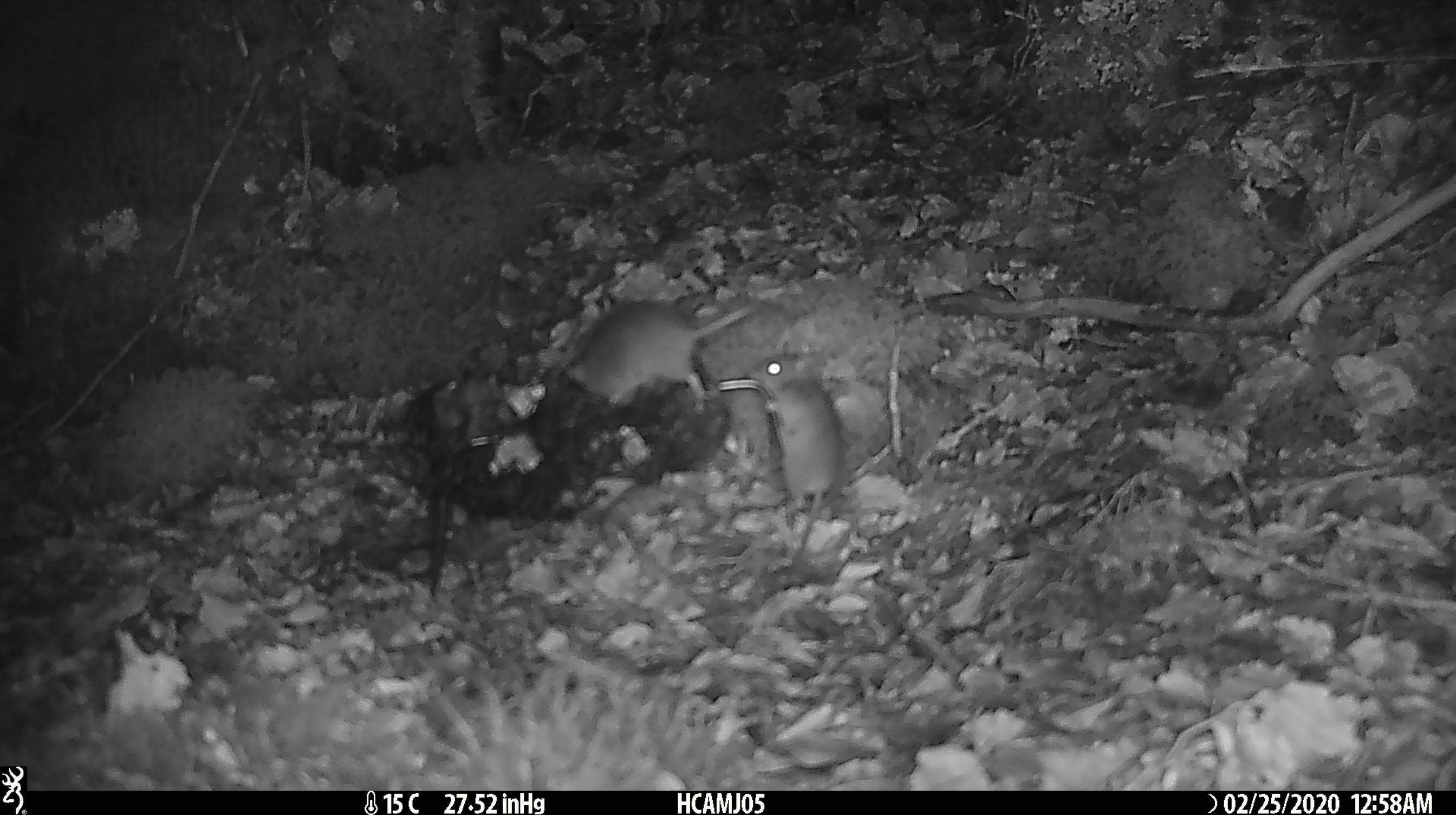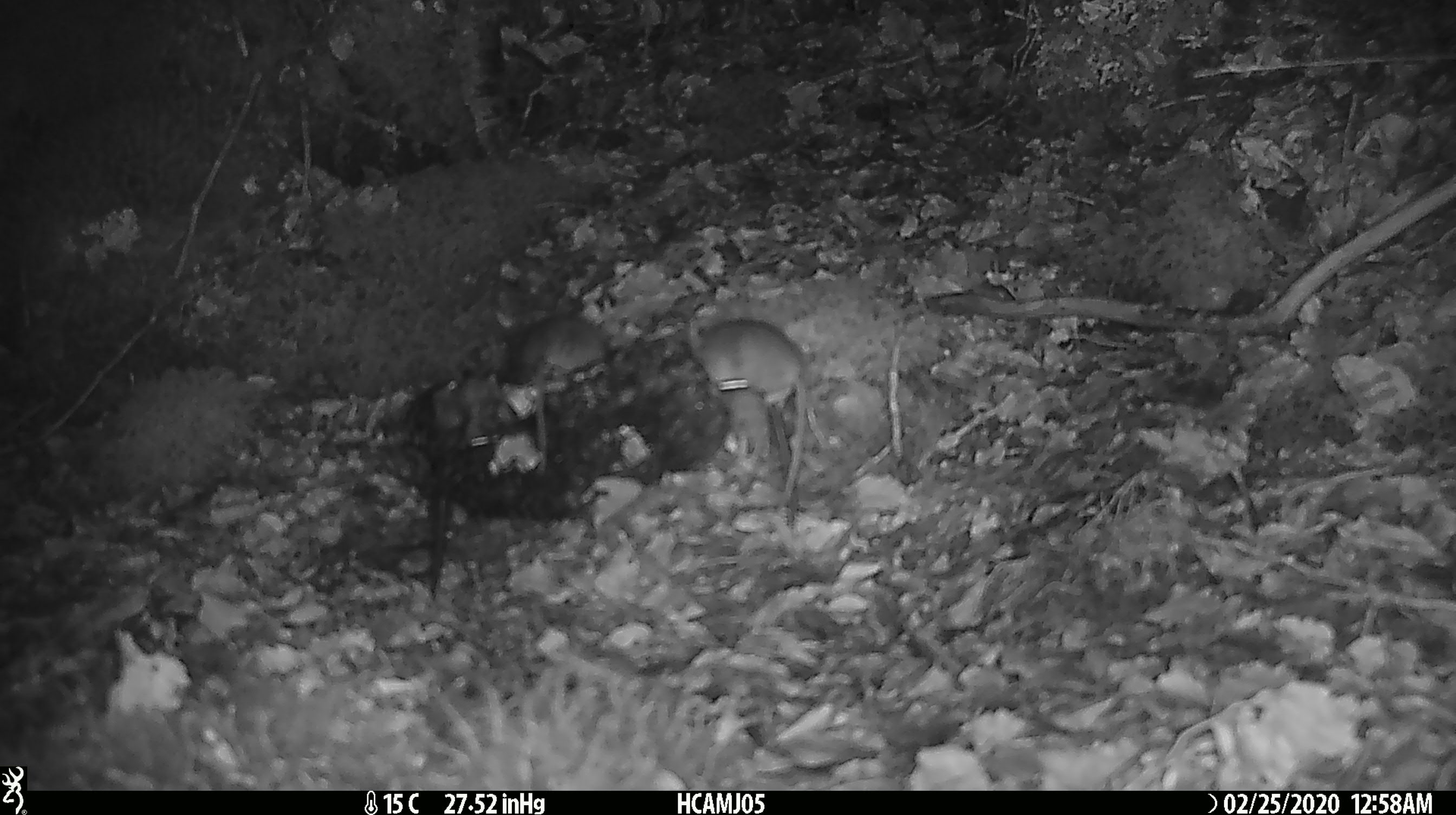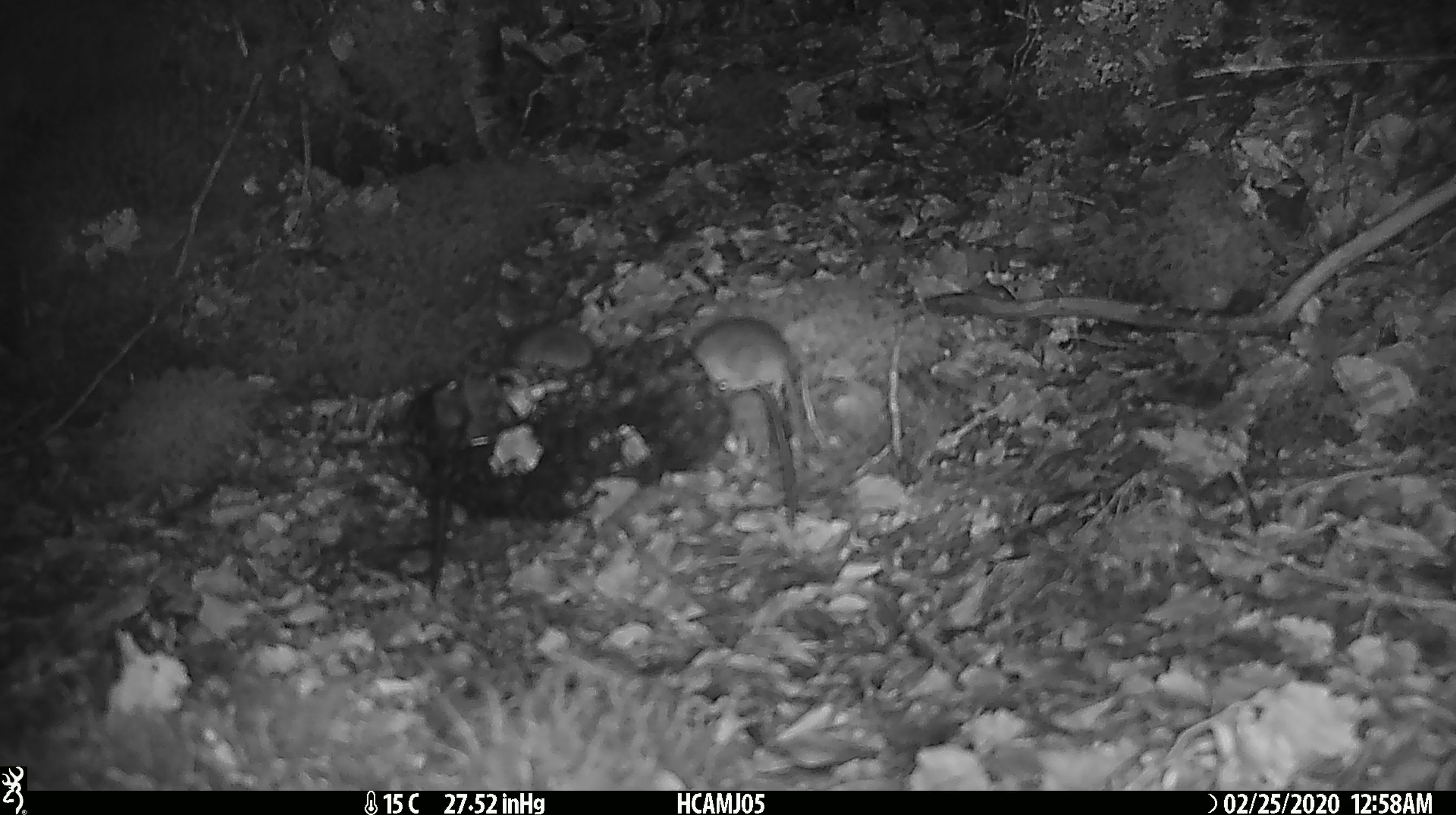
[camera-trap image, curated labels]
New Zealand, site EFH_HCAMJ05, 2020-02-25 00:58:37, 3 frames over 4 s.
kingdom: Animalia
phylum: Chordata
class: Mammalia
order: Rodentia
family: Muridae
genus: Mus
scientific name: Mus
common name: mouse